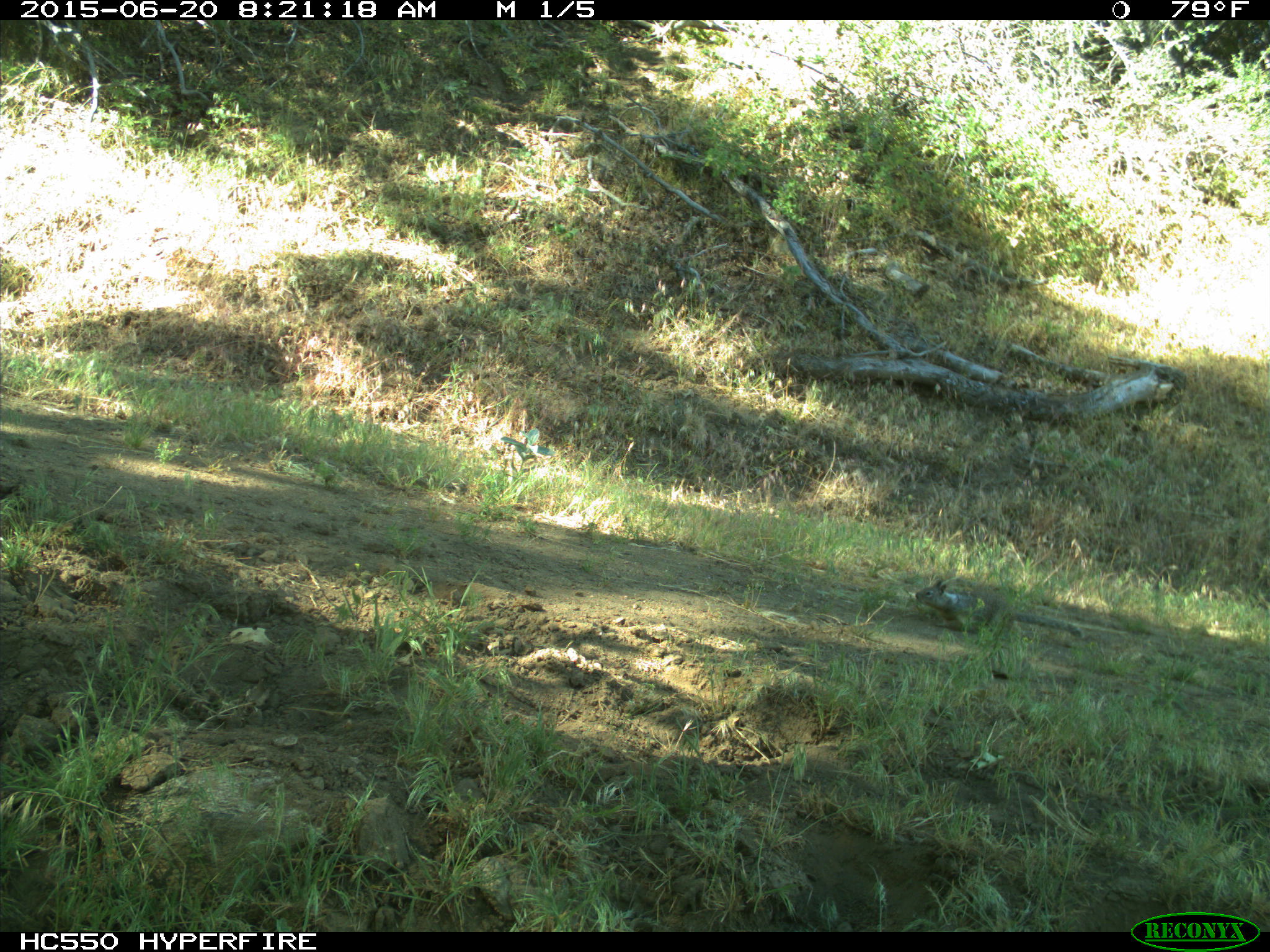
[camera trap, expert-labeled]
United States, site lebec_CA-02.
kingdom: Animalia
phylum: Chordata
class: Mammalia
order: Rodentia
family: Sciuridae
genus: Otospermophilus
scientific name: Otospermophilus beecheyi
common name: california ground squirrel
Otospermophilus beecheyi (california ground squirrel).